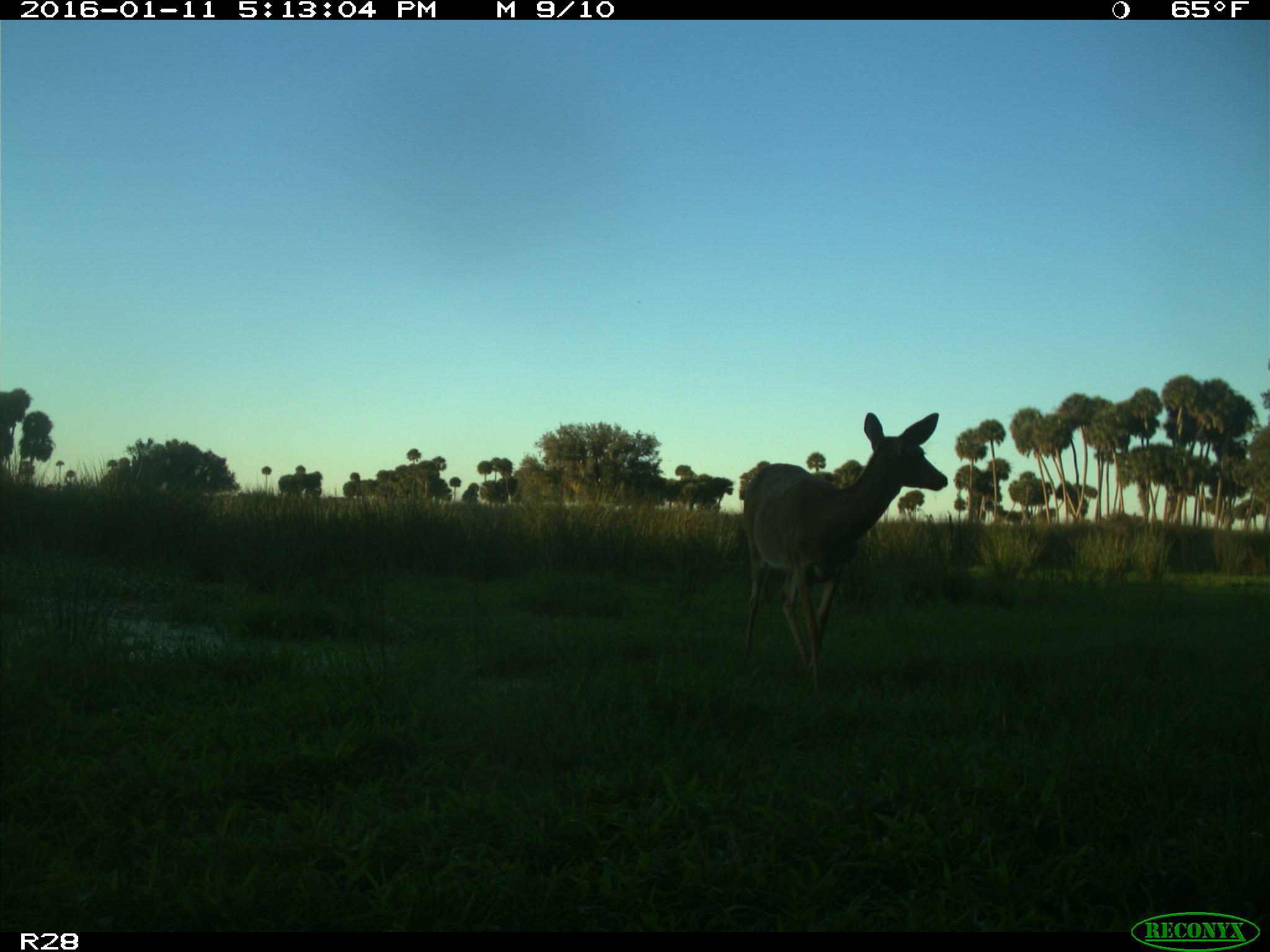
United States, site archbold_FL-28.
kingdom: Animalia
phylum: Chordata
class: Mammalia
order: Artiodactyla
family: Cervidae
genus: Odocoileus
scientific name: Odocoileus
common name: deer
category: unidentified deer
Unidentified deer (deer) (Odocoileus).